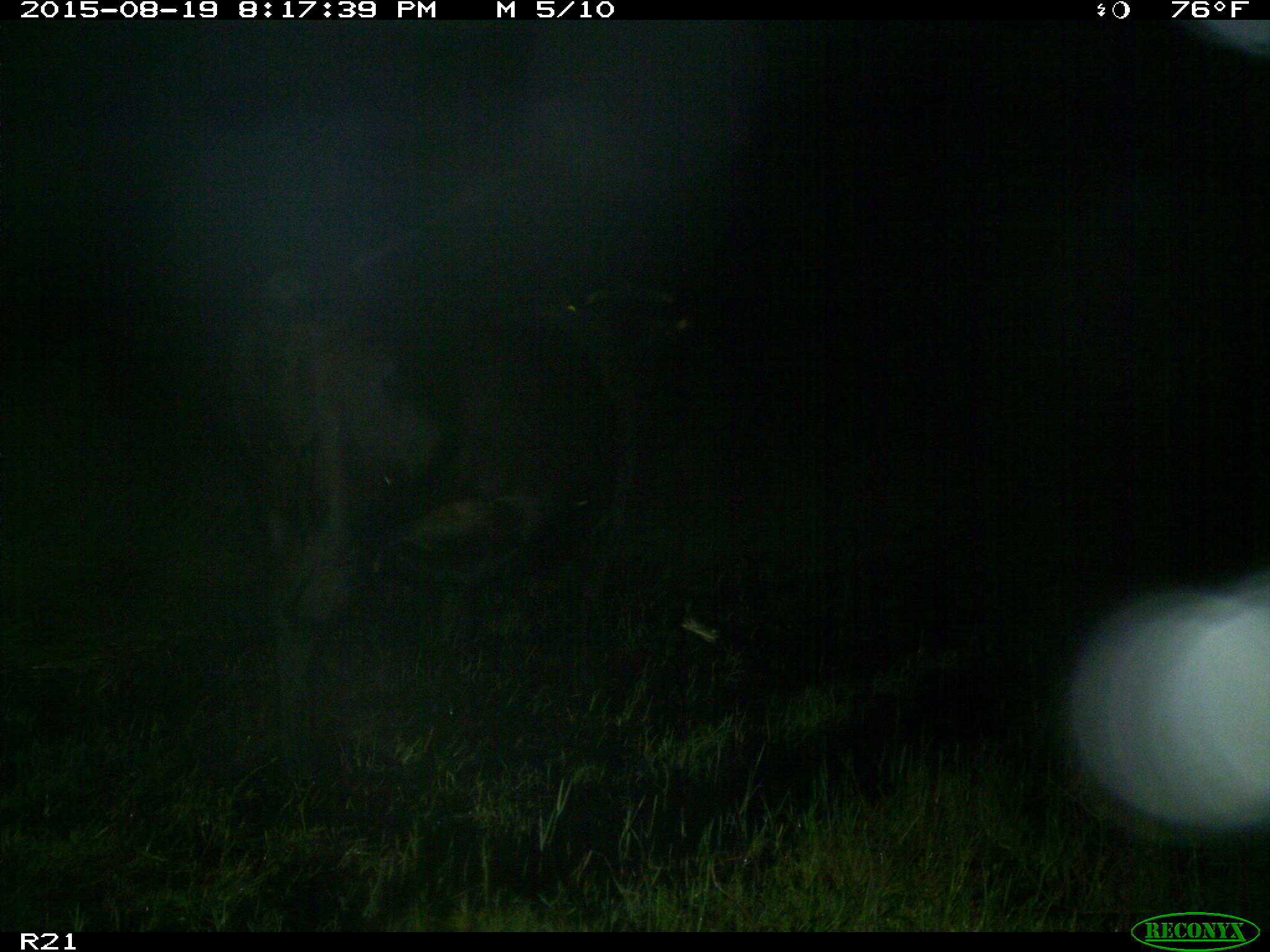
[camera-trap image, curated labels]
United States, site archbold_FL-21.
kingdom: Animalia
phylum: Chordata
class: Mammalia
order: Artiodactyla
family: Bovidae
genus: Bos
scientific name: Bos taurus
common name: domestic cow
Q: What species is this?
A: Bos taurus (domestic cow).